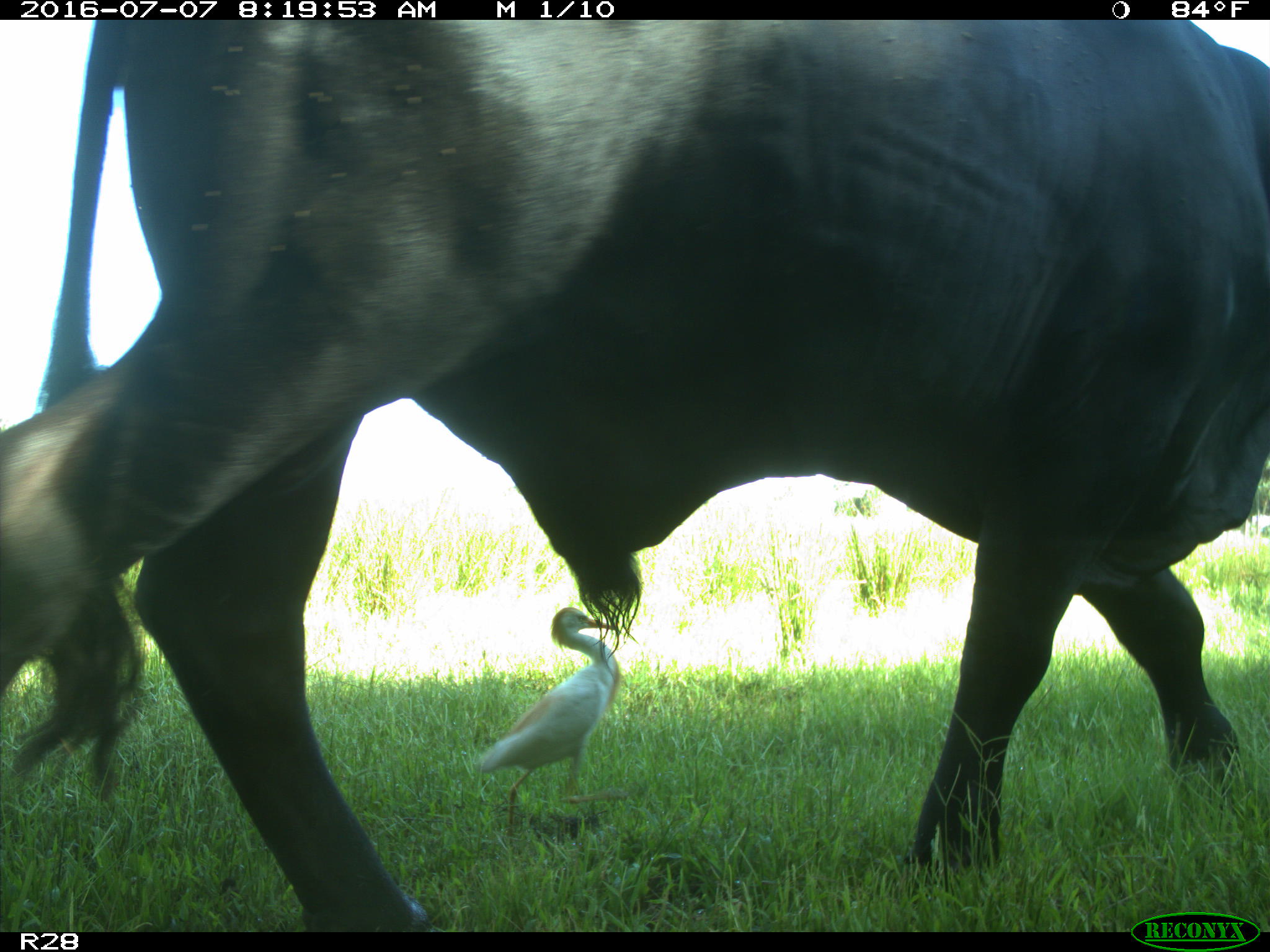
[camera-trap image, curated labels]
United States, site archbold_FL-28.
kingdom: Animalia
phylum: Chordata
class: Mammalia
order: Artiodactyla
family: Bovidae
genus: Bos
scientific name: Bos taurus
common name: domestic cow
Bos taurus (domestic cow).